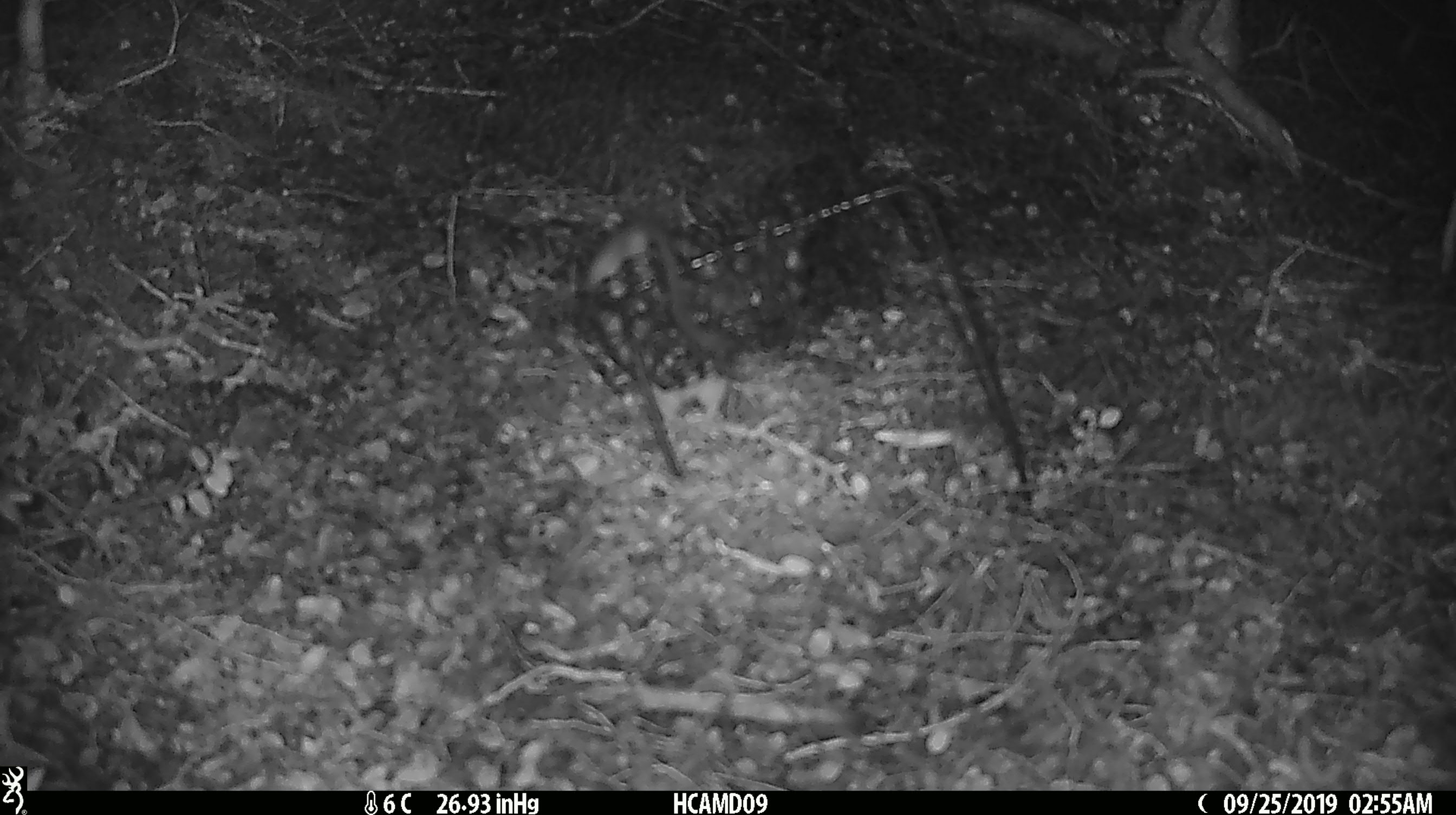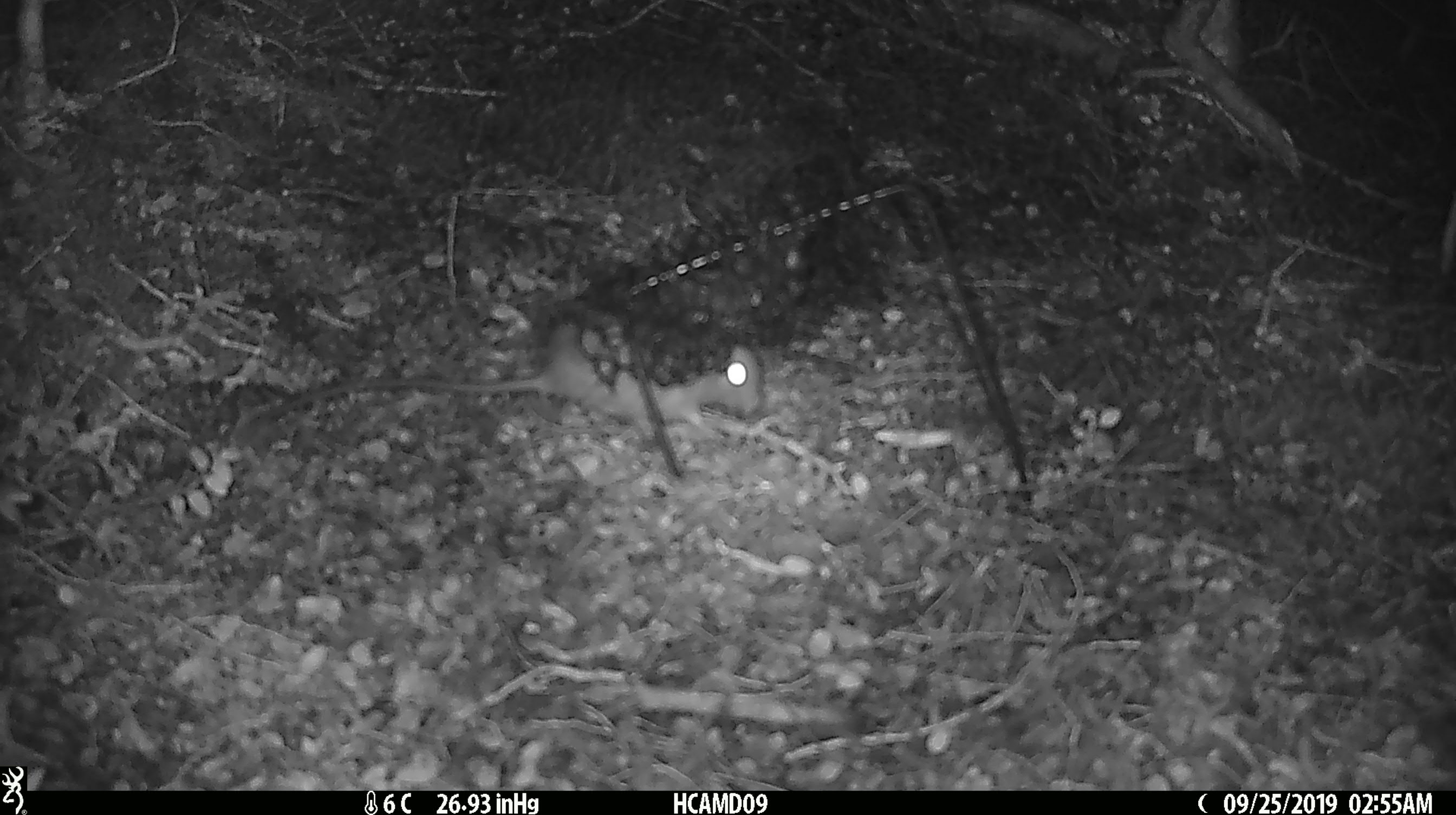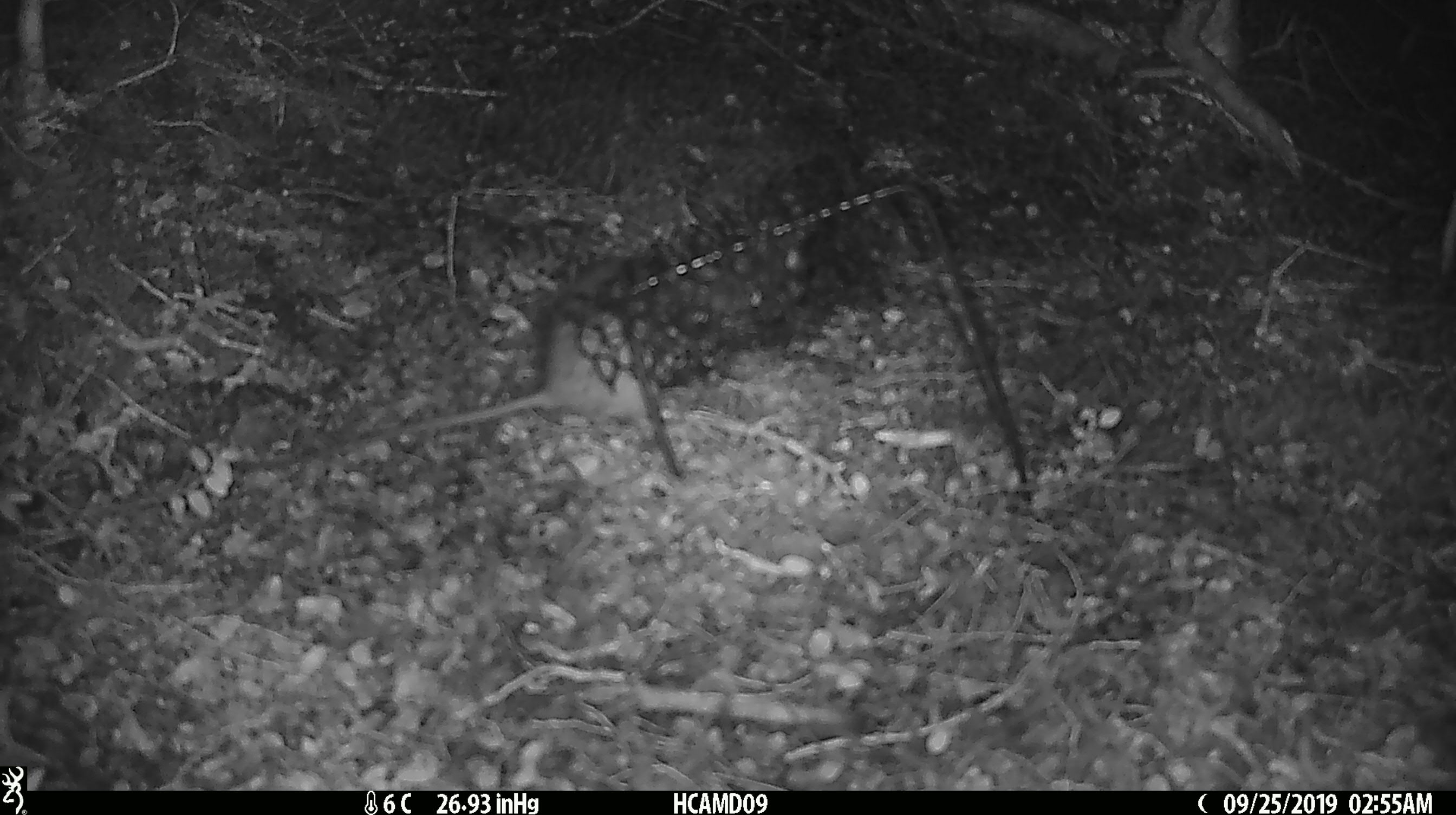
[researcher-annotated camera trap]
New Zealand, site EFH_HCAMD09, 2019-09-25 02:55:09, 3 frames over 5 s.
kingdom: Animalia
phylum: Chordata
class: Mammalia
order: Rodentia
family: Muridae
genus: Rattus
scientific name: Rattus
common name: rat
Rat (Rattus).